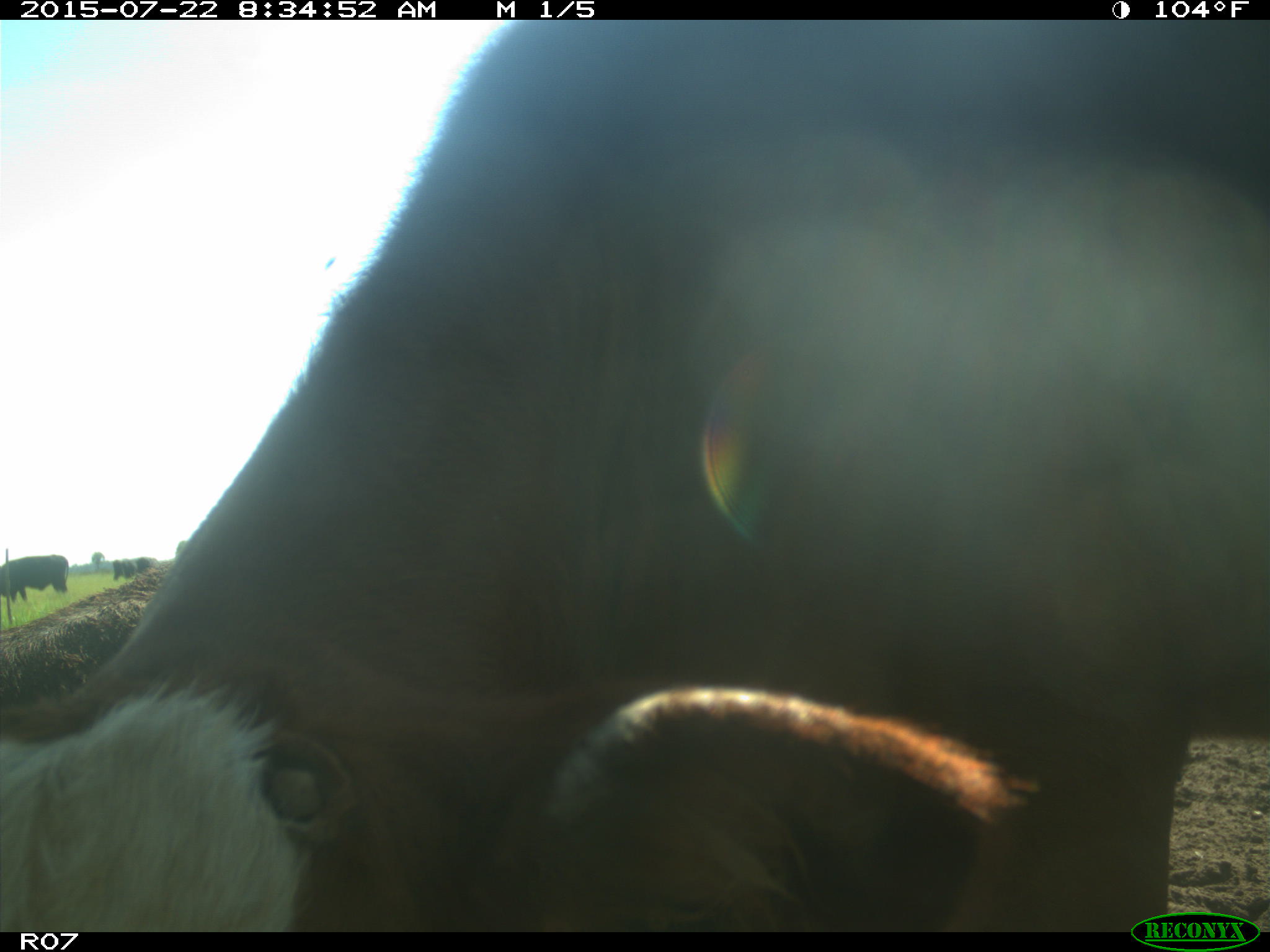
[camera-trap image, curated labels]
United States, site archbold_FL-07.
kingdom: Animalia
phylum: Chordata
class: Mammalia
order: Artiodactyla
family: Bovidae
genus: Bos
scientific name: Bos taurus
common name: domestic cow